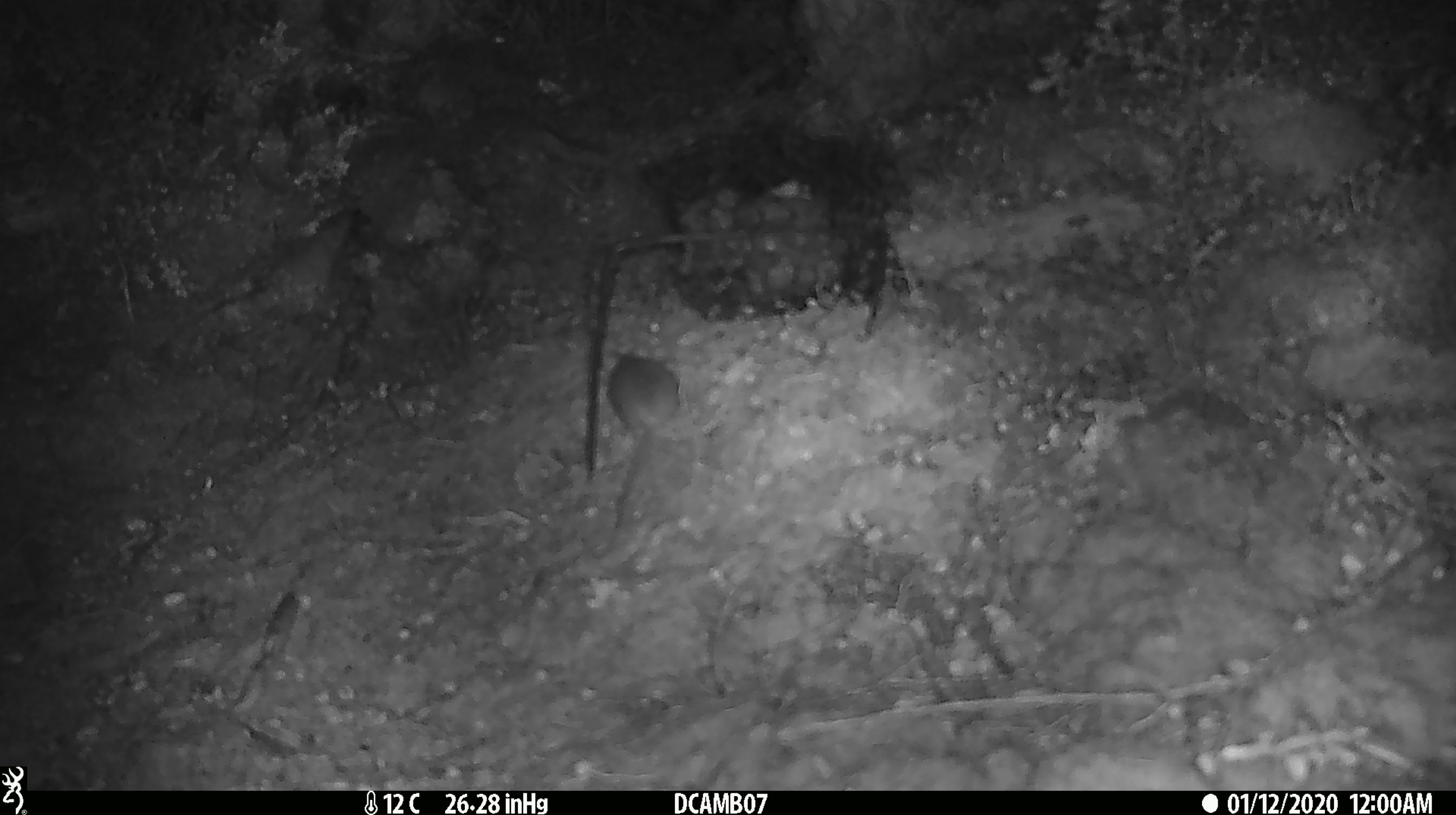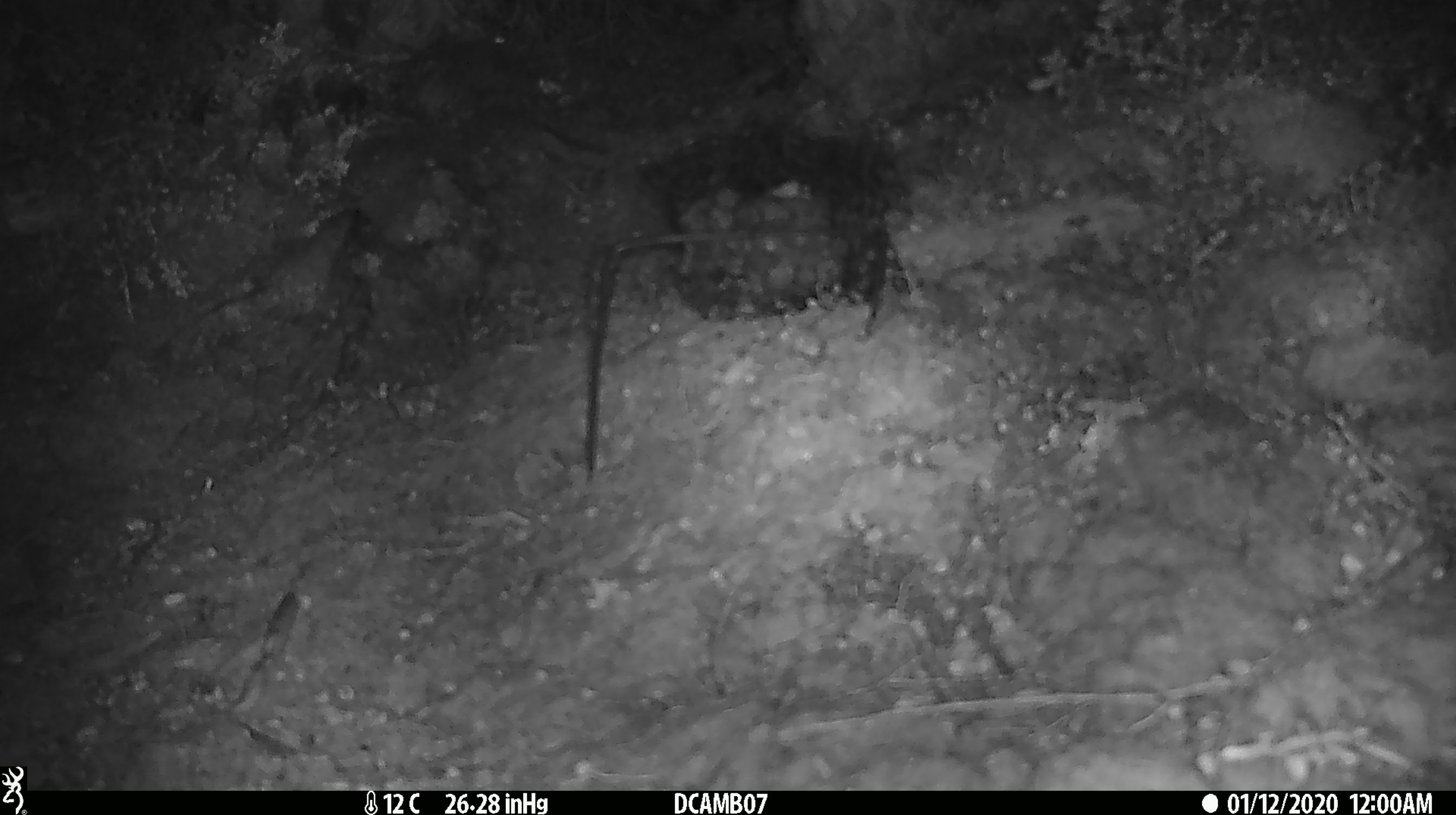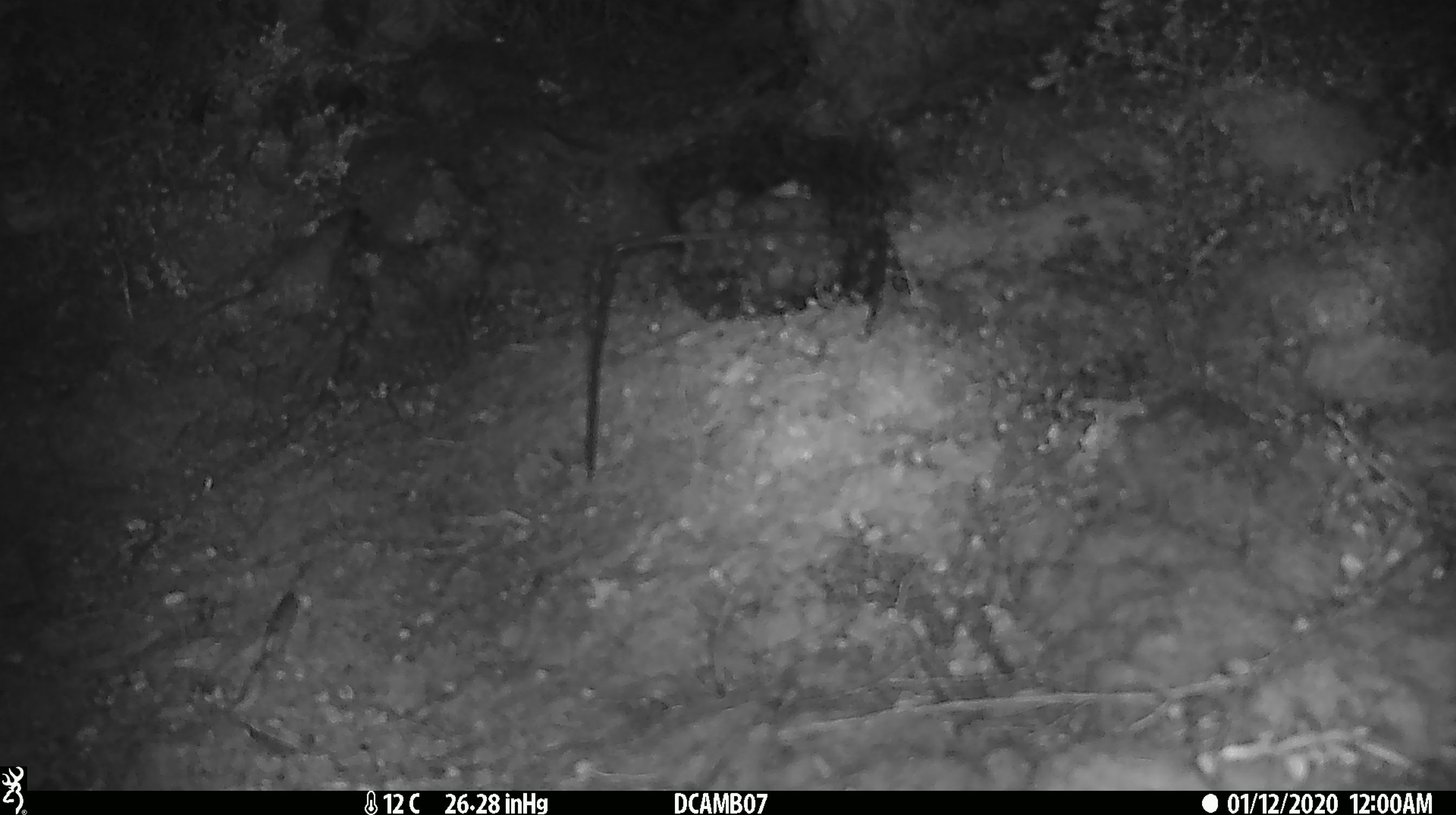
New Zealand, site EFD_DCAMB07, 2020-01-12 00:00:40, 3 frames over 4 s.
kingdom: Animalia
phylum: Chordata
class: Mammalia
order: Rodentia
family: Muridae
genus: Mus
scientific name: Mus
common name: mouse